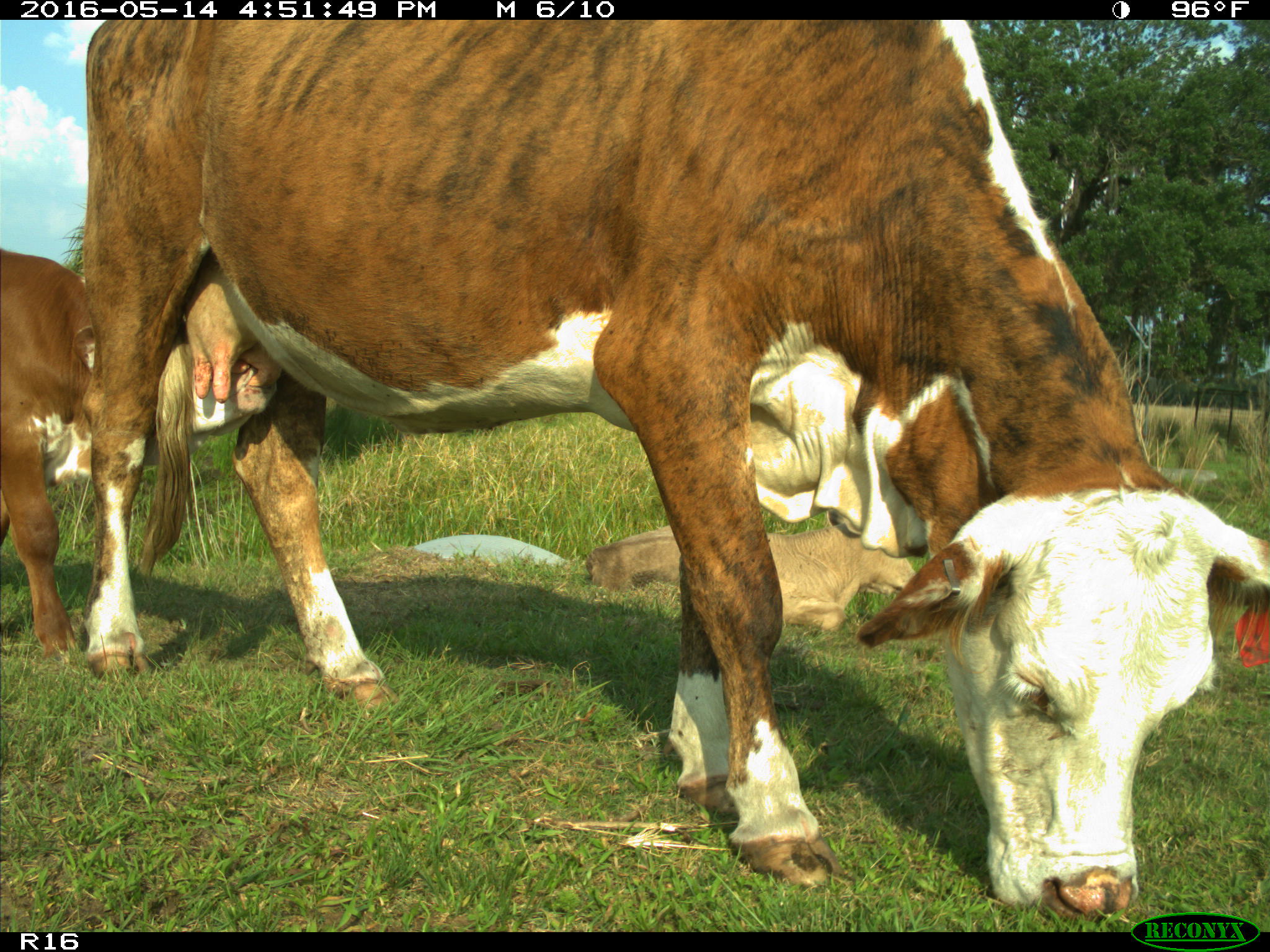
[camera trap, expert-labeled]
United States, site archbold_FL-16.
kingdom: Animalia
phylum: Chordata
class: Mammalia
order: Artiodactyla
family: Bovidae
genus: Bos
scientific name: Bos taurus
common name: domestic cow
Bos taurus (domestic cow).